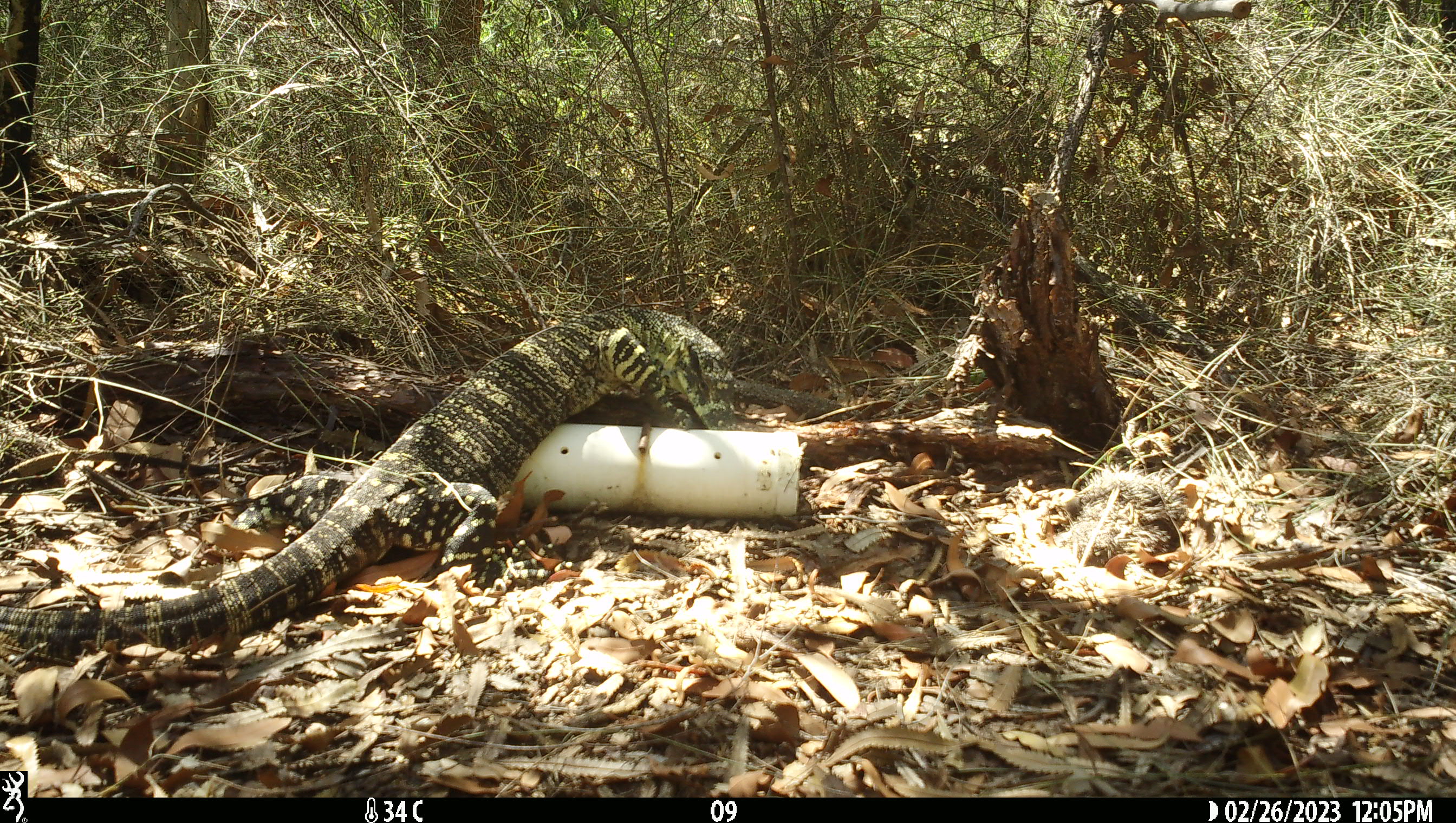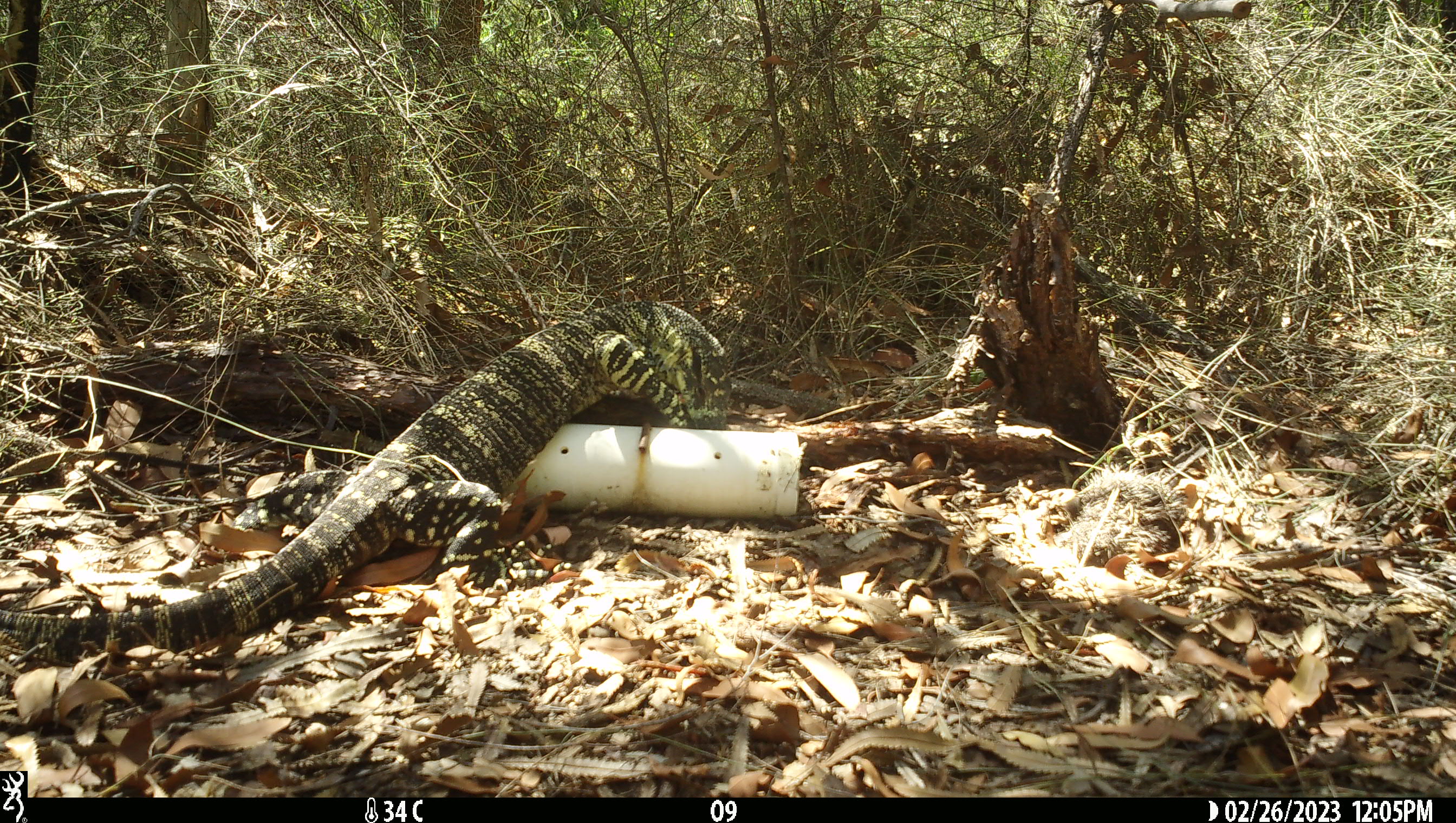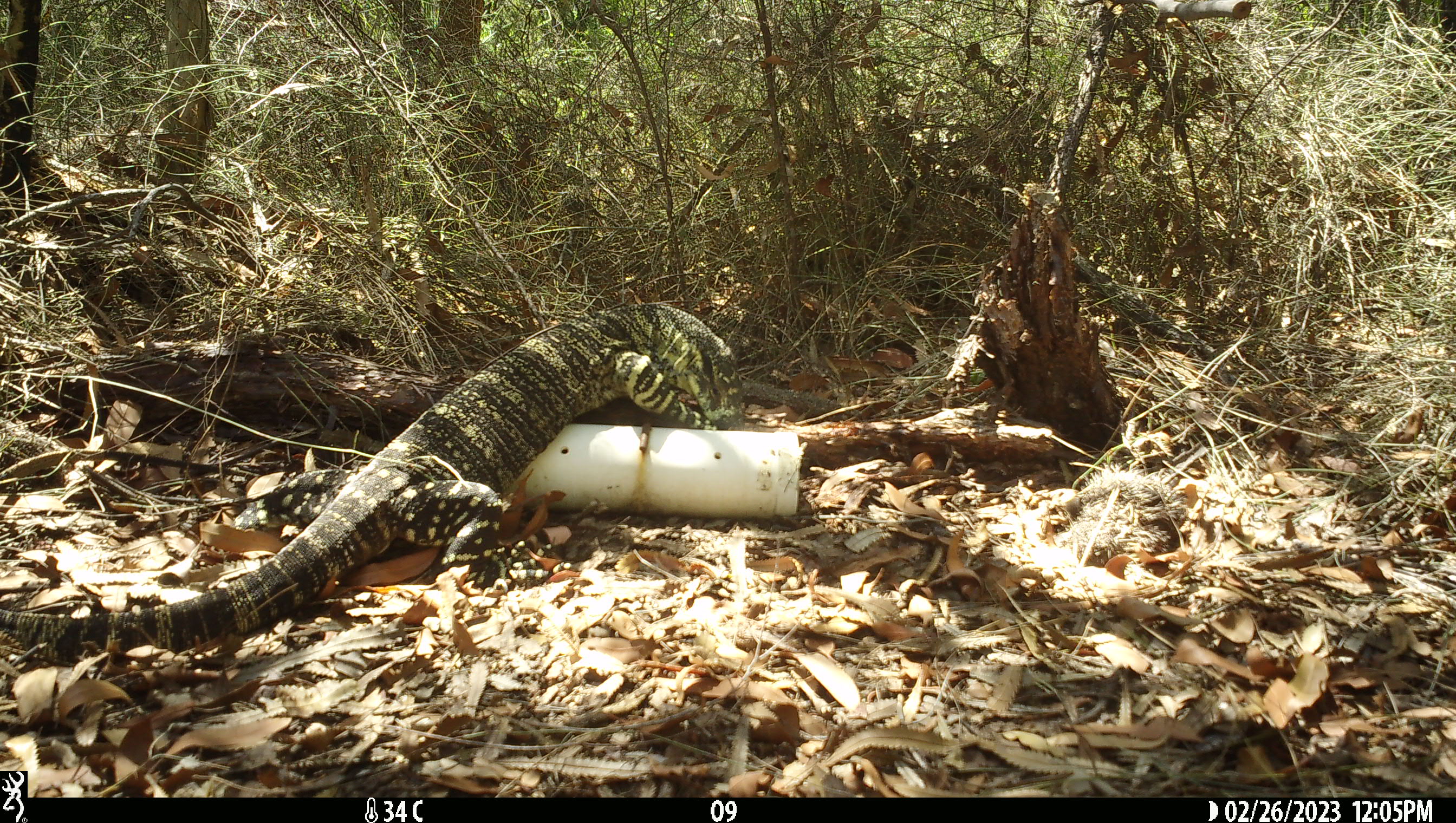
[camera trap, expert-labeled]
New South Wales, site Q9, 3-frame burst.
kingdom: Animalia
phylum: Chordata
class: Reptilia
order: Squamata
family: Varanidae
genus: Varanus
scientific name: Varanus varius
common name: lace monitor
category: goanna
Goanna (lace monitor) (Varanus varius).